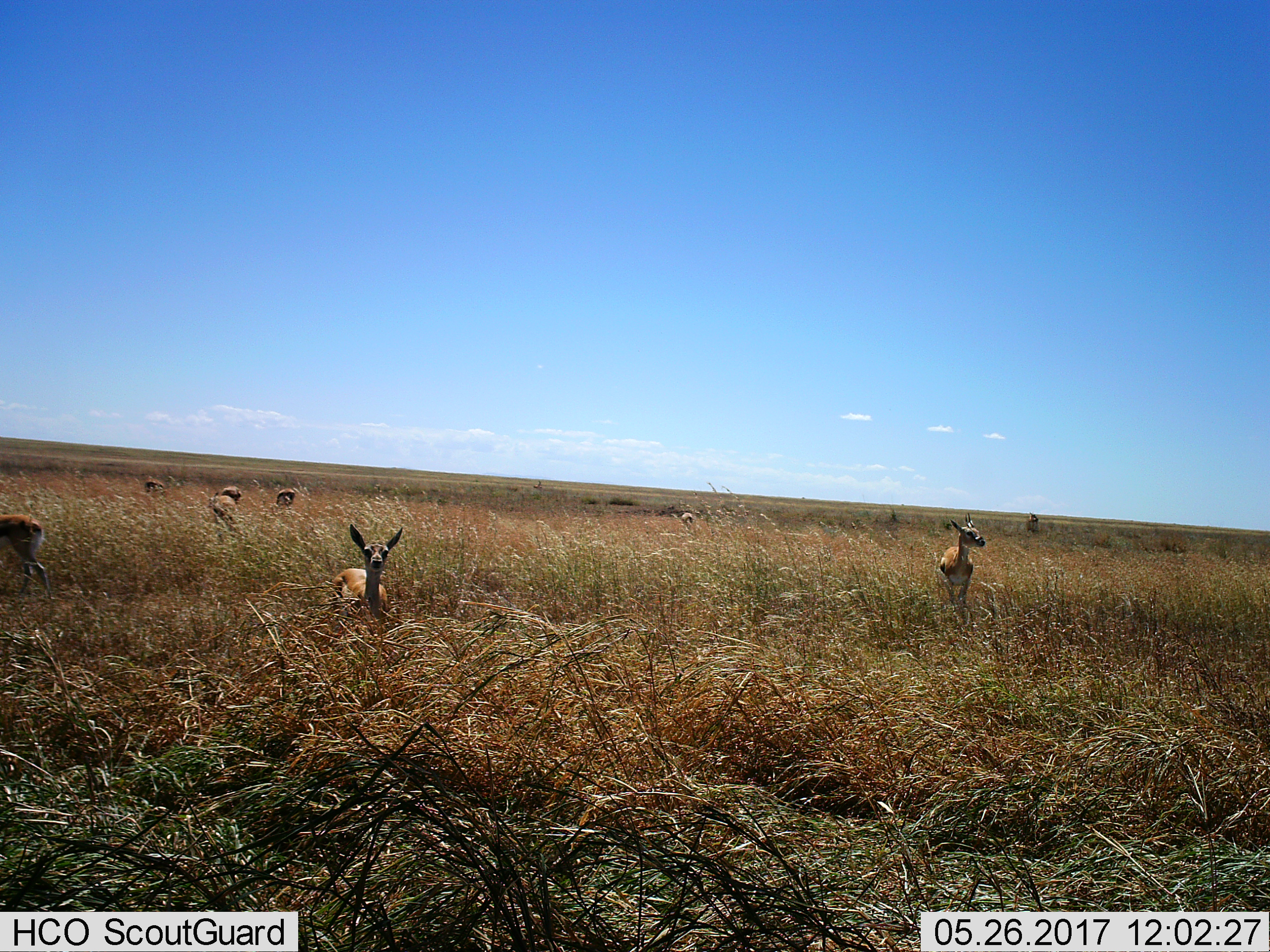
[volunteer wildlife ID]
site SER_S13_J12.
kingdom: Animalia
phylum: Chordata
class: Mammalia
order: Artiodactyla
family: Bovidae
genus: Eudorcas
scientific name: Eudorcas thomsonii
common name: thomson's gazelle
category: gazellethomsons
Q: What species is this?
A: Gazellethomsons (thomson's gazelle) (Eudorcas thomsonii).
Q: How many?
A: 8.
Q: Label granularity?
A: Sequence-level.